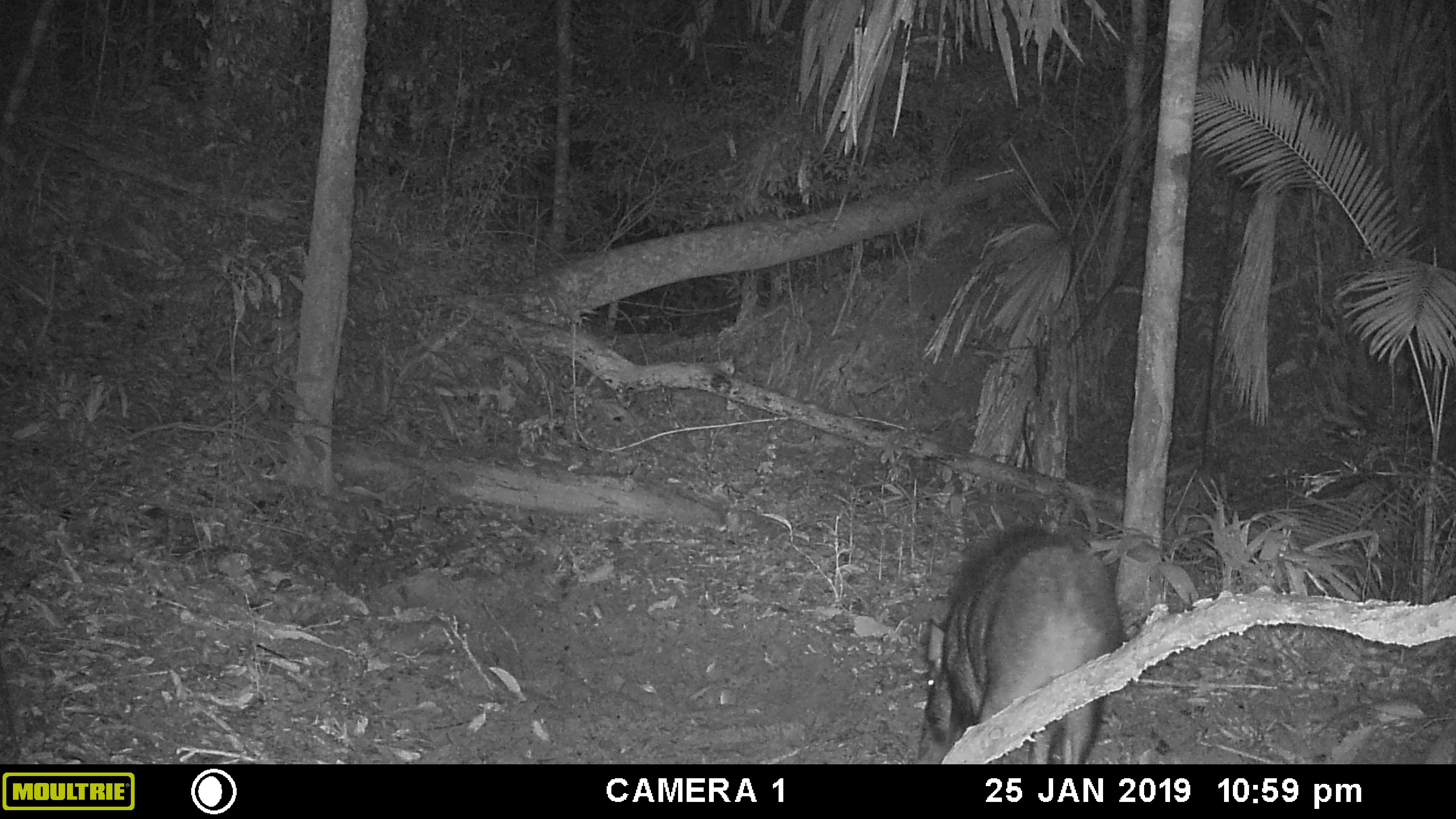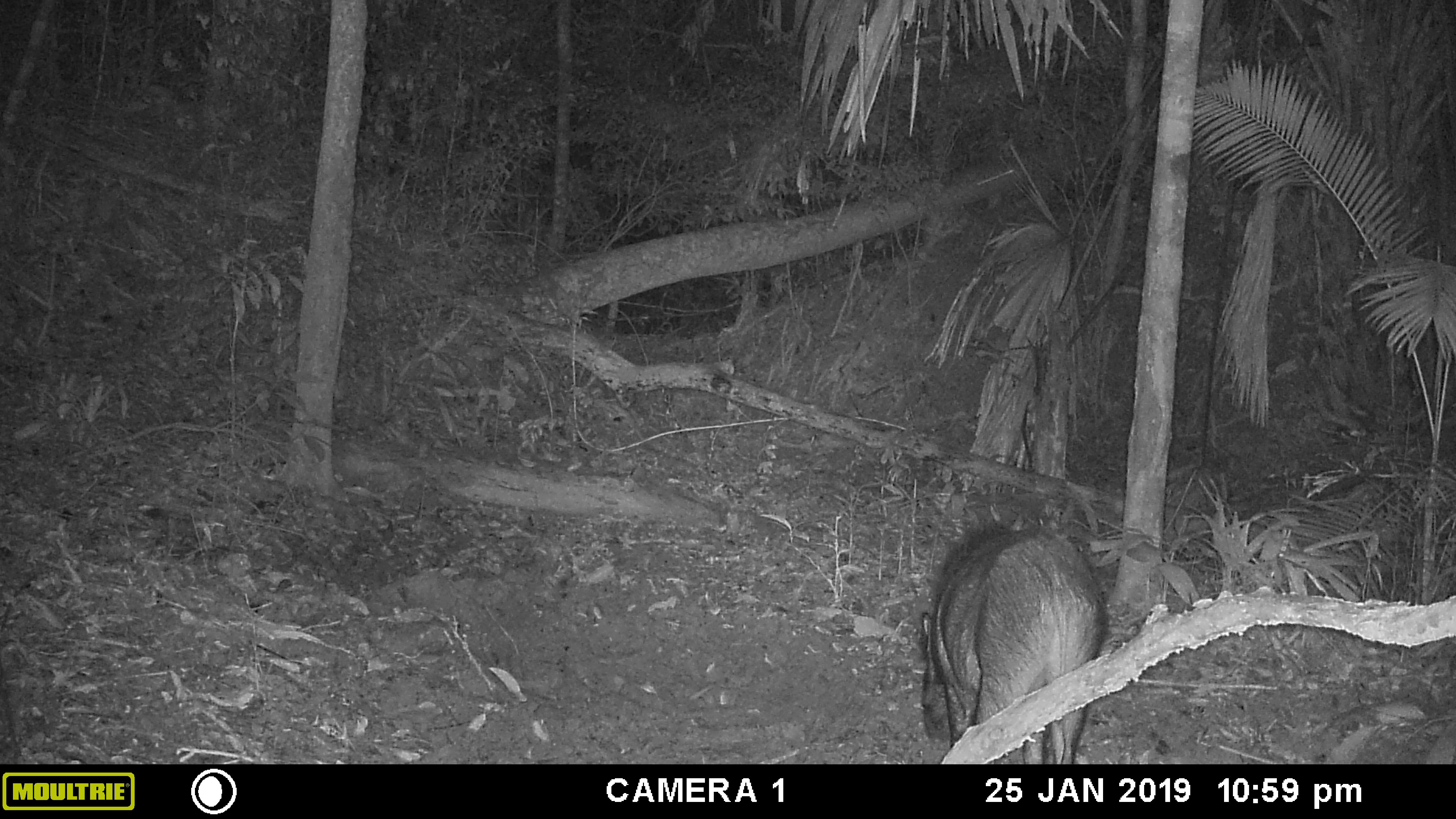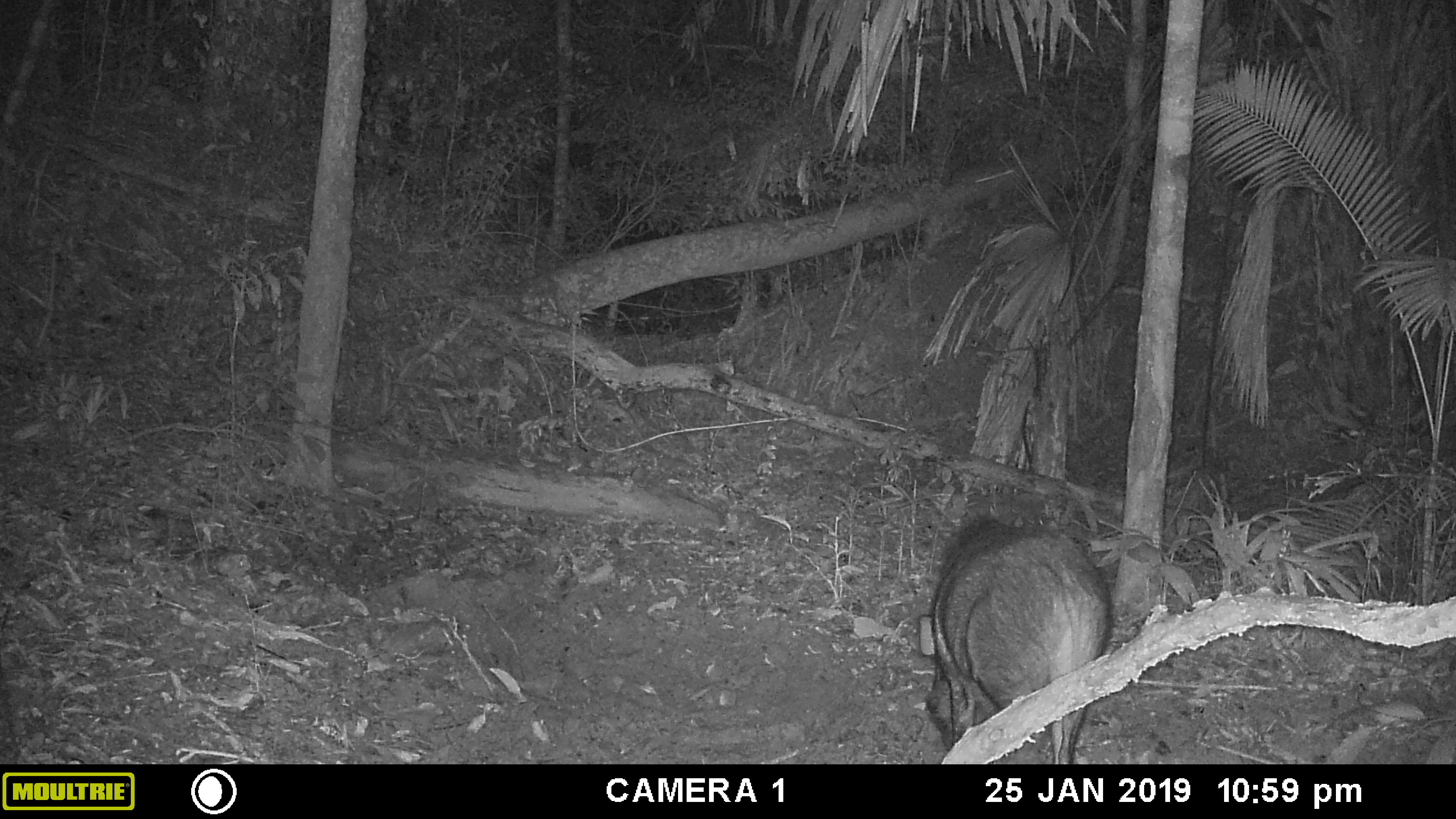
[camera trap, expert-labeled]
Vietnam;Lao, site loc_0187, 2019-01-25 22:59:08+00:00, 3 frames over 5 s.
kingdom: Animalia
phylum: Chordata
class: Mammalia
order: Artiodactyla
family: Suidae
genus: Sus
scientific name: Sus scrofa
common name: eurasian wild pig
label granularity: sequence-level